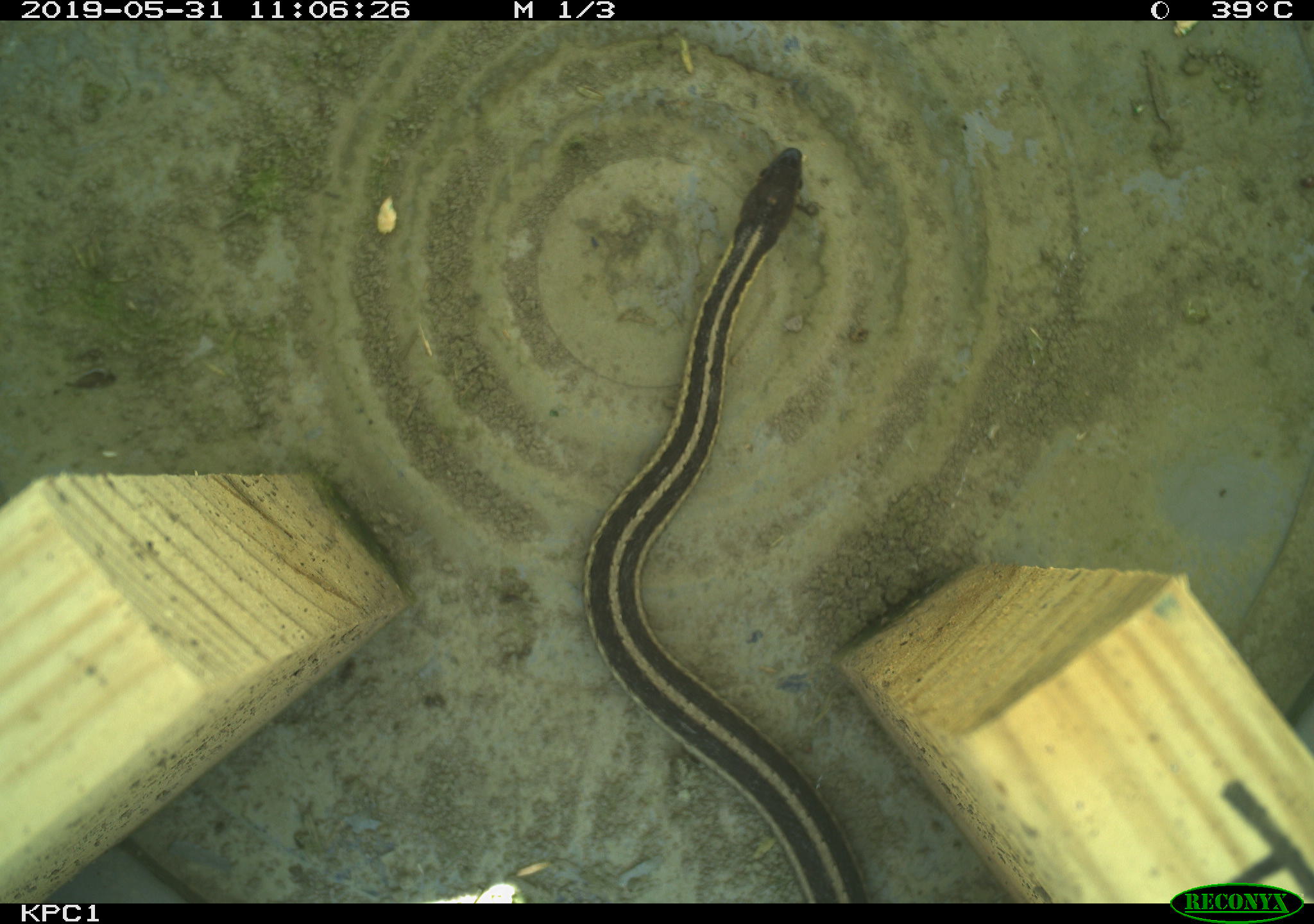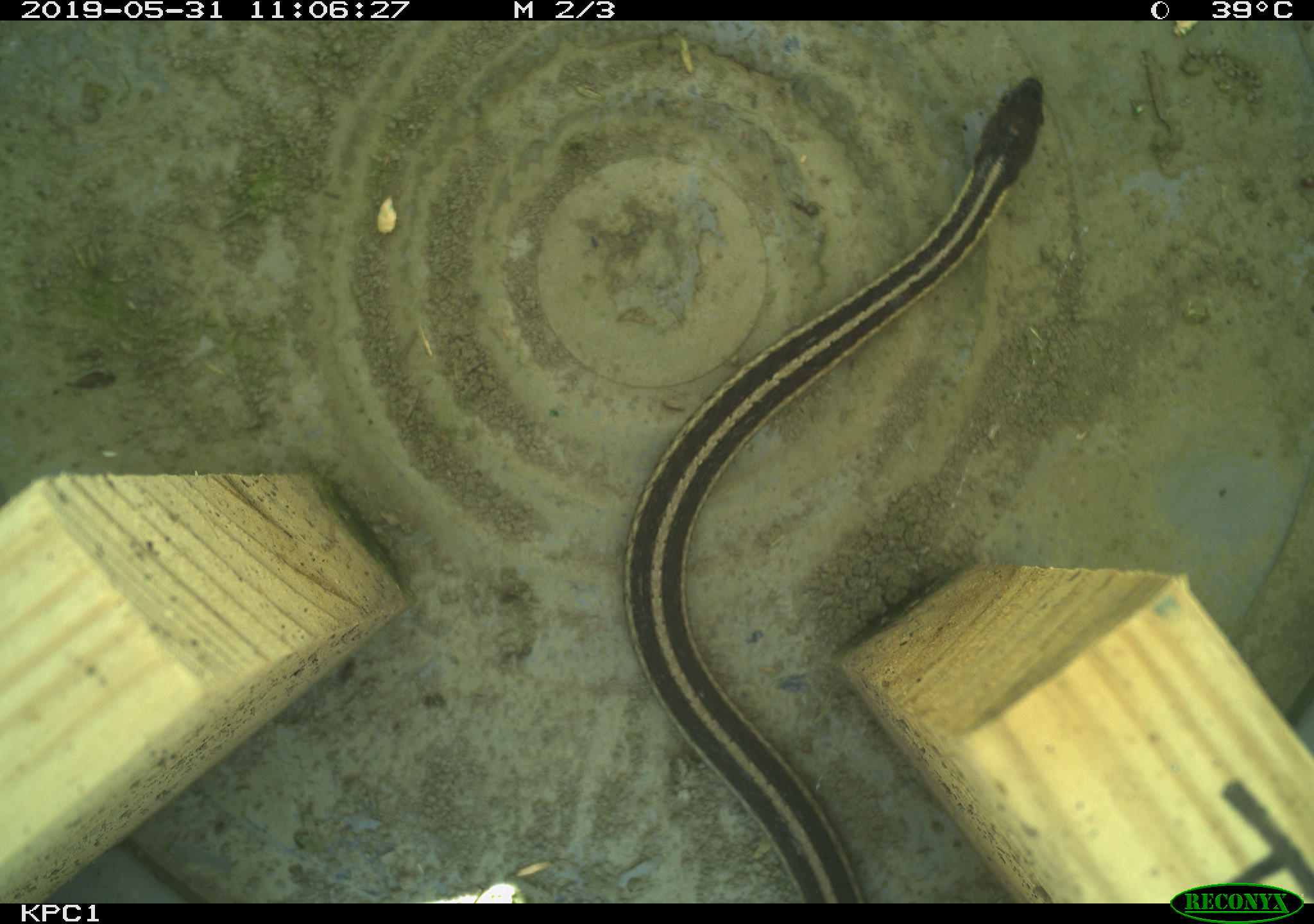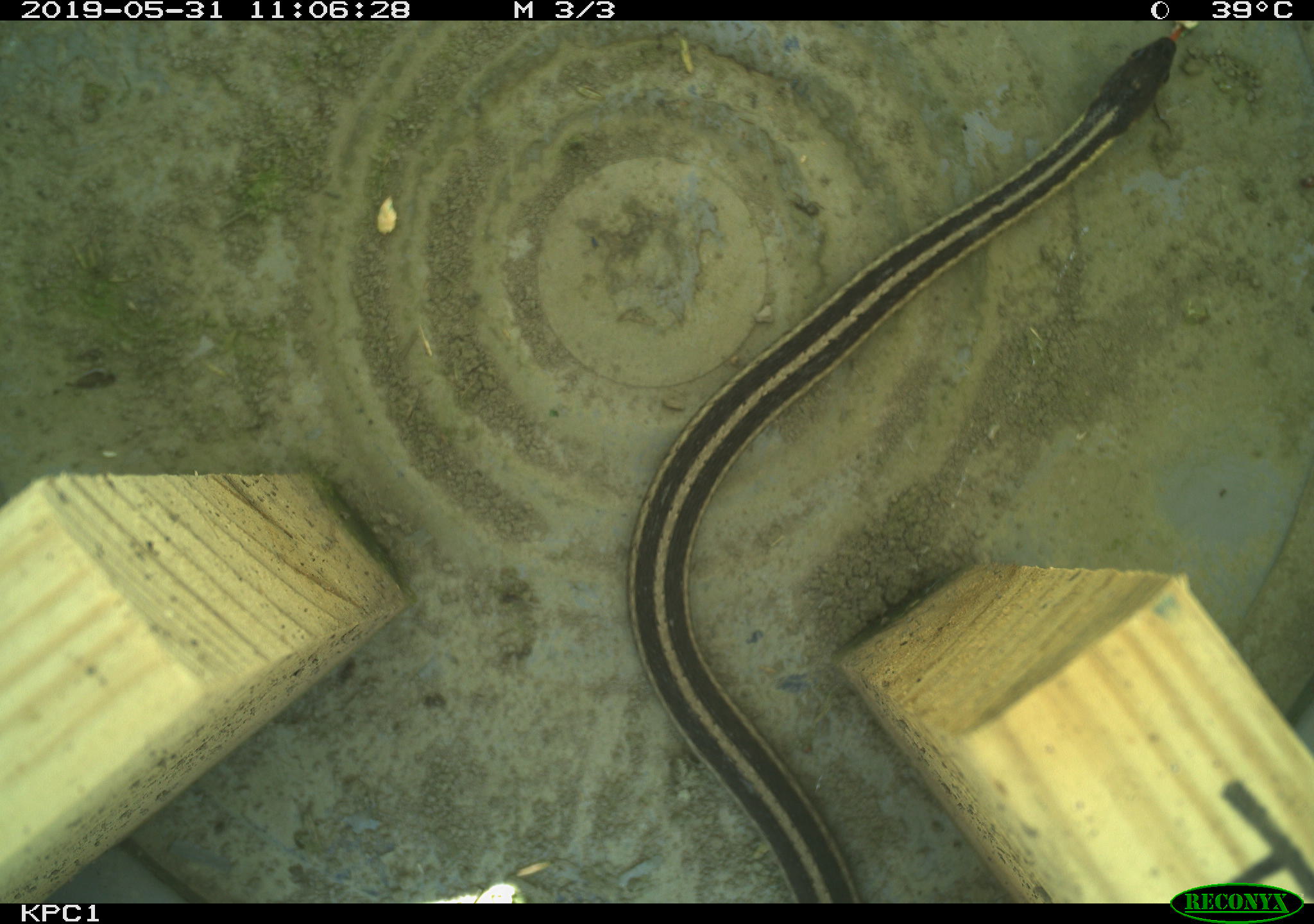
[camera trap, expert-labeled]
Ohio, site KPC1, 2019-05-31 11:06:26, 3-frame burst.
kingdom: Animalia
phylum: Chordata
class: Reptilia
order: Squamata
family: Colubridae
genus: Thamnophis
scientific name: Thamnophis sirtalis sirtalis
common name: eastern gartersnake